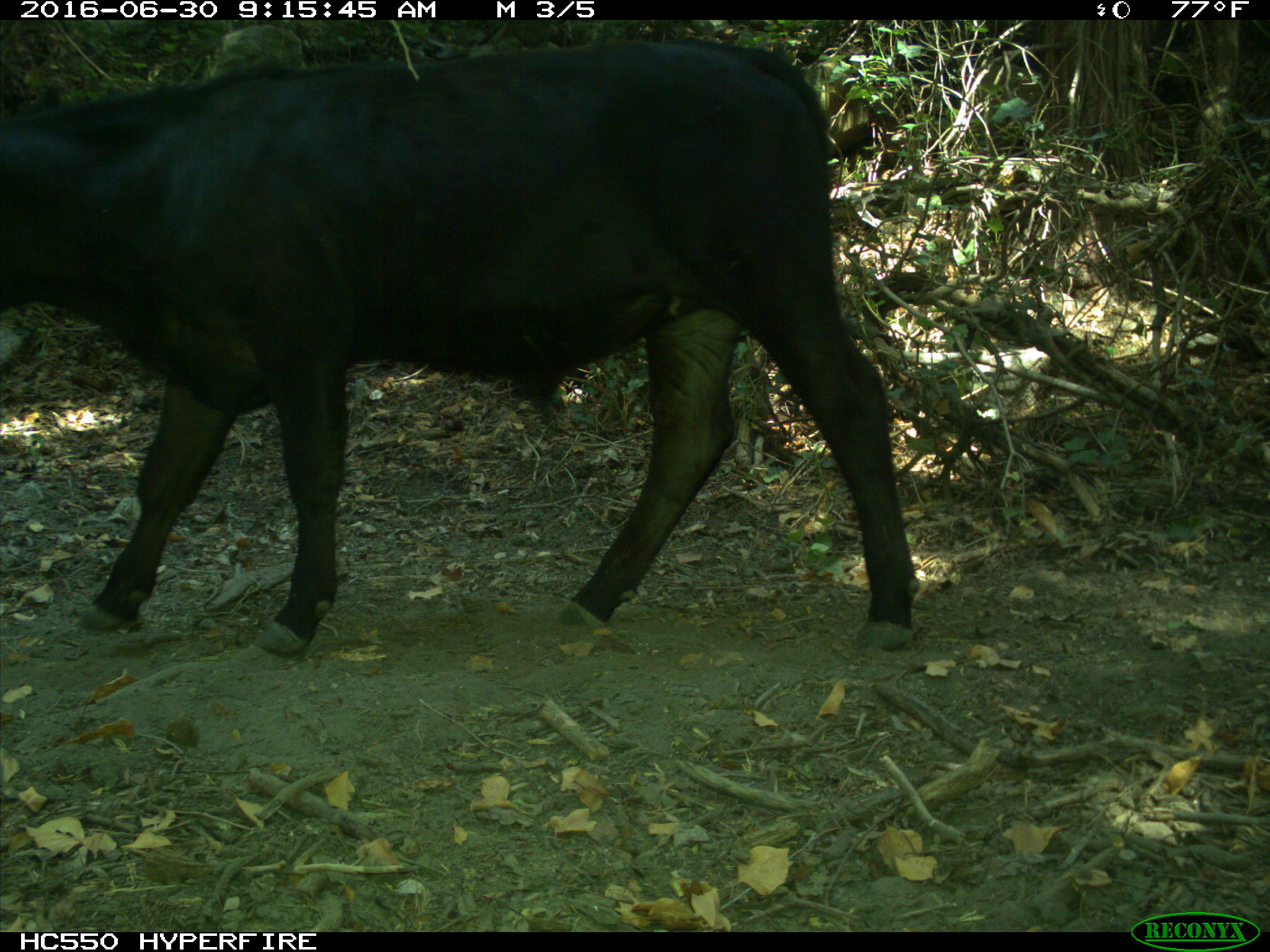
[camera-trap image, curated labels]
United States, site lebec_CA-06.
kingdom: Animalia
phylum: Chordata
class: Mammalia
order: Artiodactyla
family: Bovidae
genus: Bos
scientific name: Bos taurus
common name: domestic cow